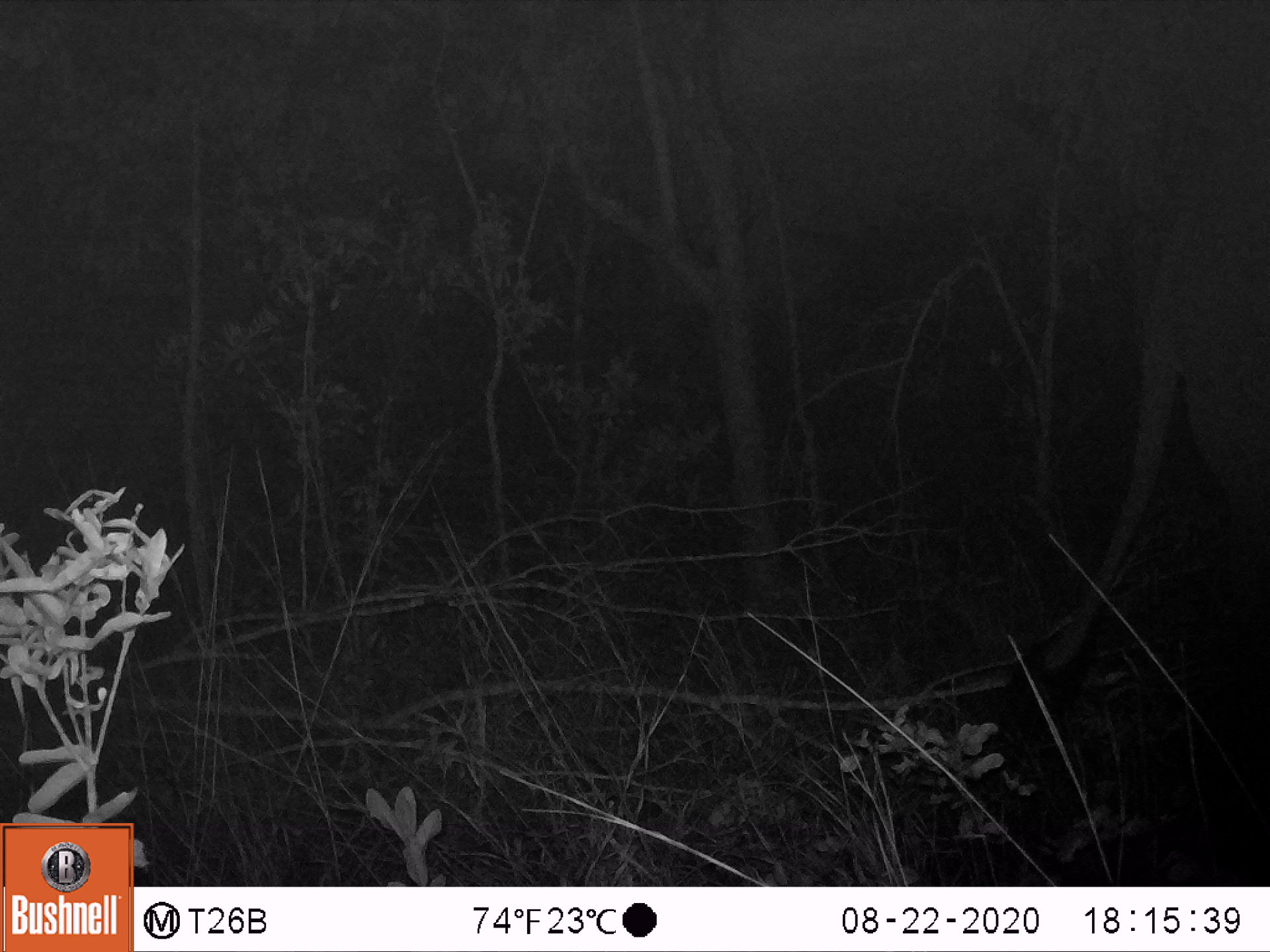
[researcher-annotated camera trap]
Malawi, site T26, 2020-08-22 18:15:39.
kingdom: Animalia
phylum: Chordata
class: Mammalia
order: Proboscidea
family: Elephantidae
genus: Loxodonta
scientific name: Loxodonta africana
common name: african savanna elephant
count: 1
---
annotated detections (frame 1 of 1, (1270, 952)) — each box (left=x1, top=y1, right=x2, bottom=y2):
african savanna elephant: (left=979, top=124, right=1267, bottom=793)